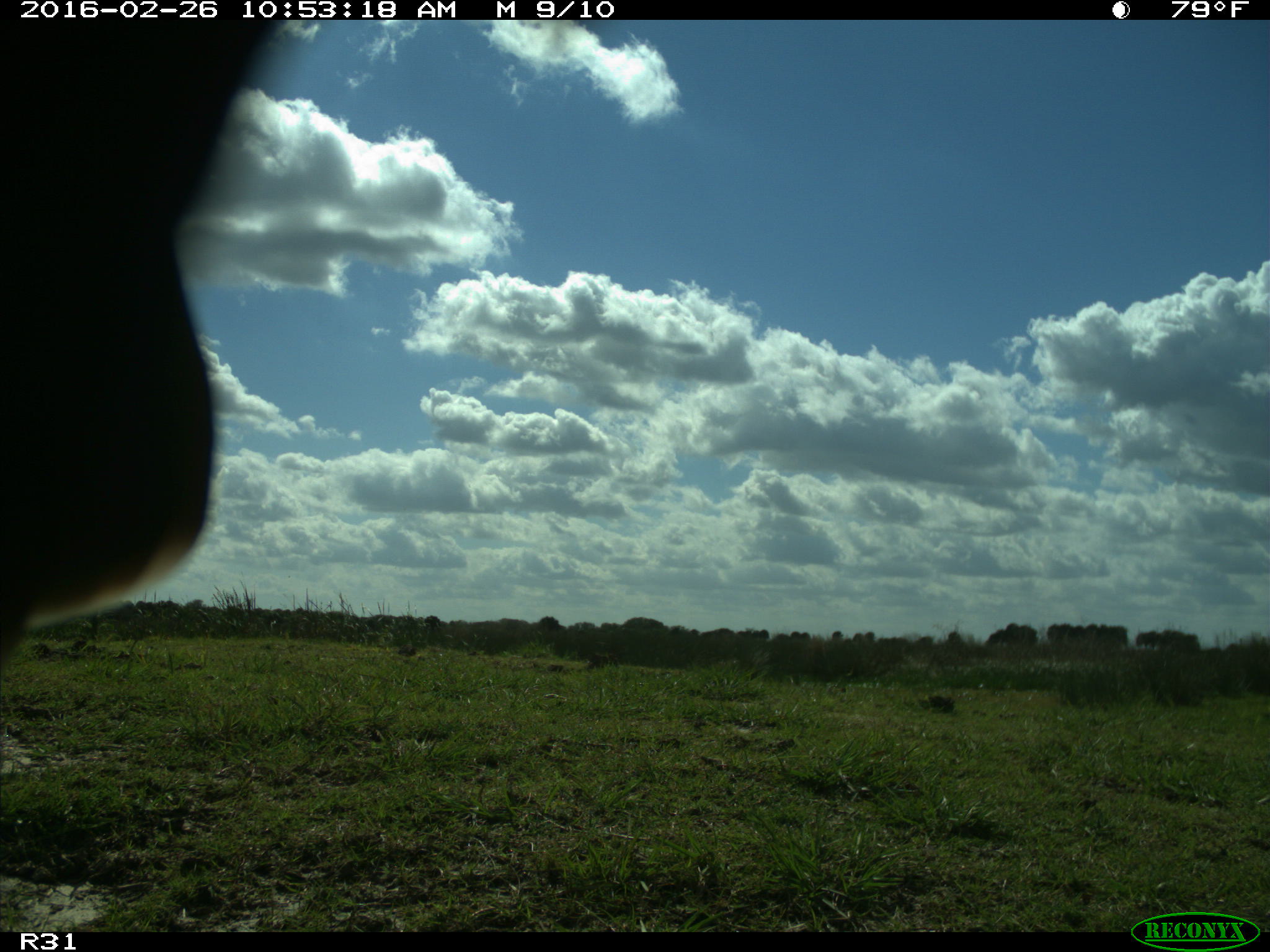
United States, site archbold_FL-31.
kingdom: Animalia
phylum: Chordata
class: Aves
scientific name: Aves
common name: birds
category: unidentified bird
Unidentified bird (birds) (Aves).